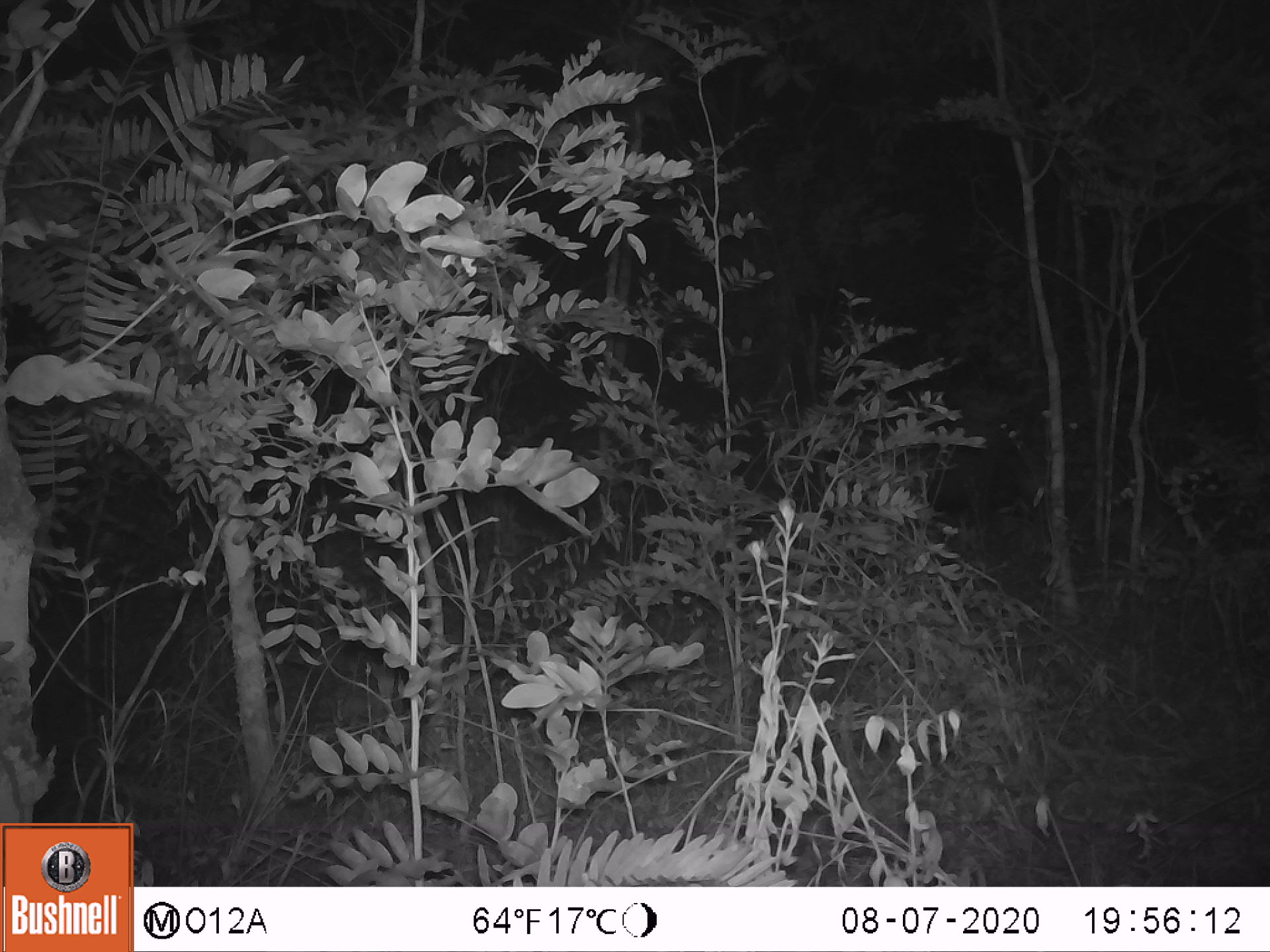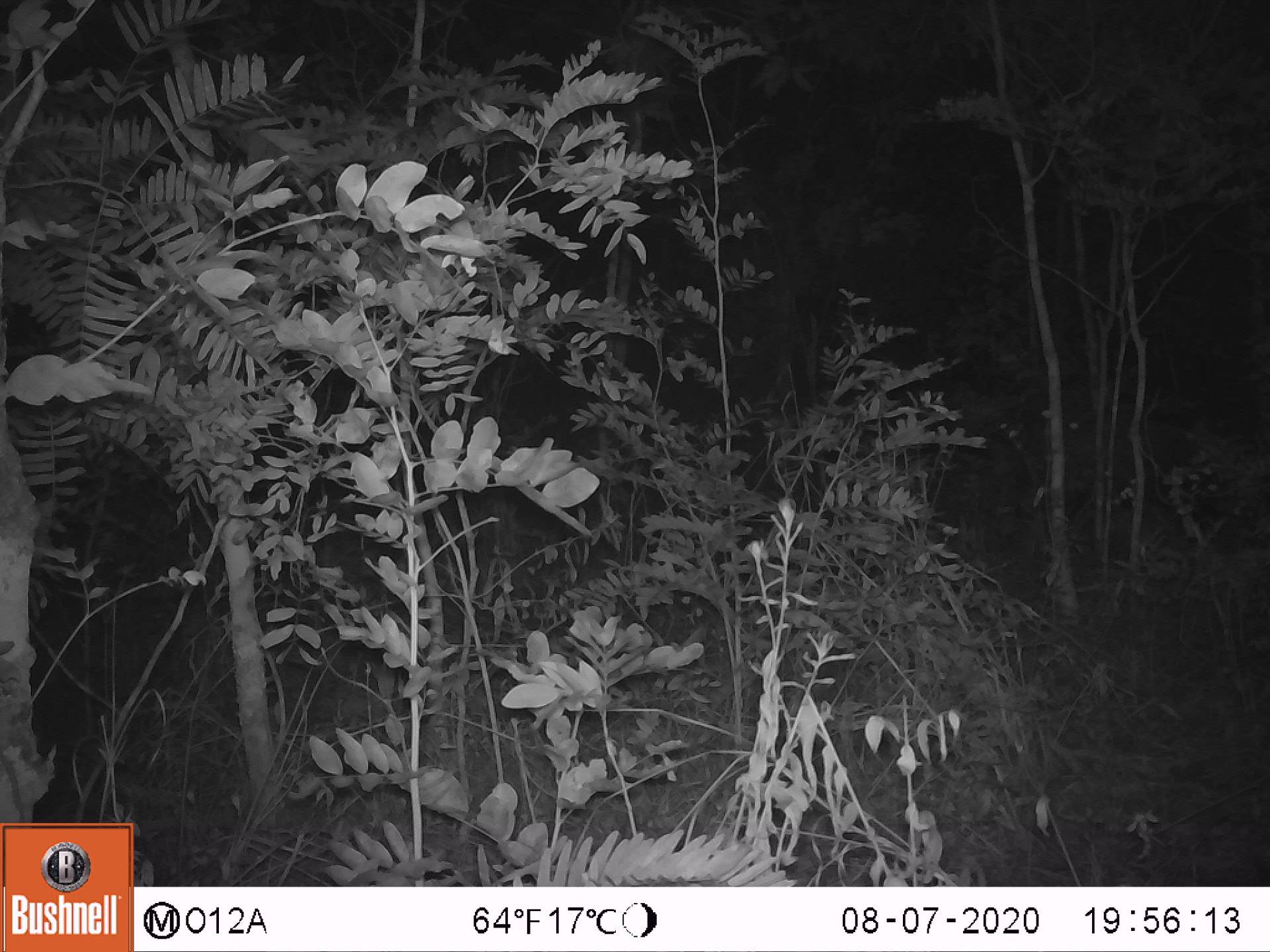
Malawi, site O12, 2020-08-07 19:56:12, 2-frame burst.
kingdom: Animalia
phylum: Chordata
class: Mammalia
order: Artiodactyla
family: Suidae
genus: Potamochoerus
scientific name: Potamochoerus larvatus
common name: bushpig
Bushpig (Potamochoerus larvatus), count 1.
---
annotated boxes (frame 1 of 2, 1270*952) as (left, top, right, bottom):
bushpig: (909, 380, 1051, 534)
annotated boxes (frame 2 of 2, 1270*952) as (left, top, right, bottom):
bushpig: (1063, 418, 1259, 544)